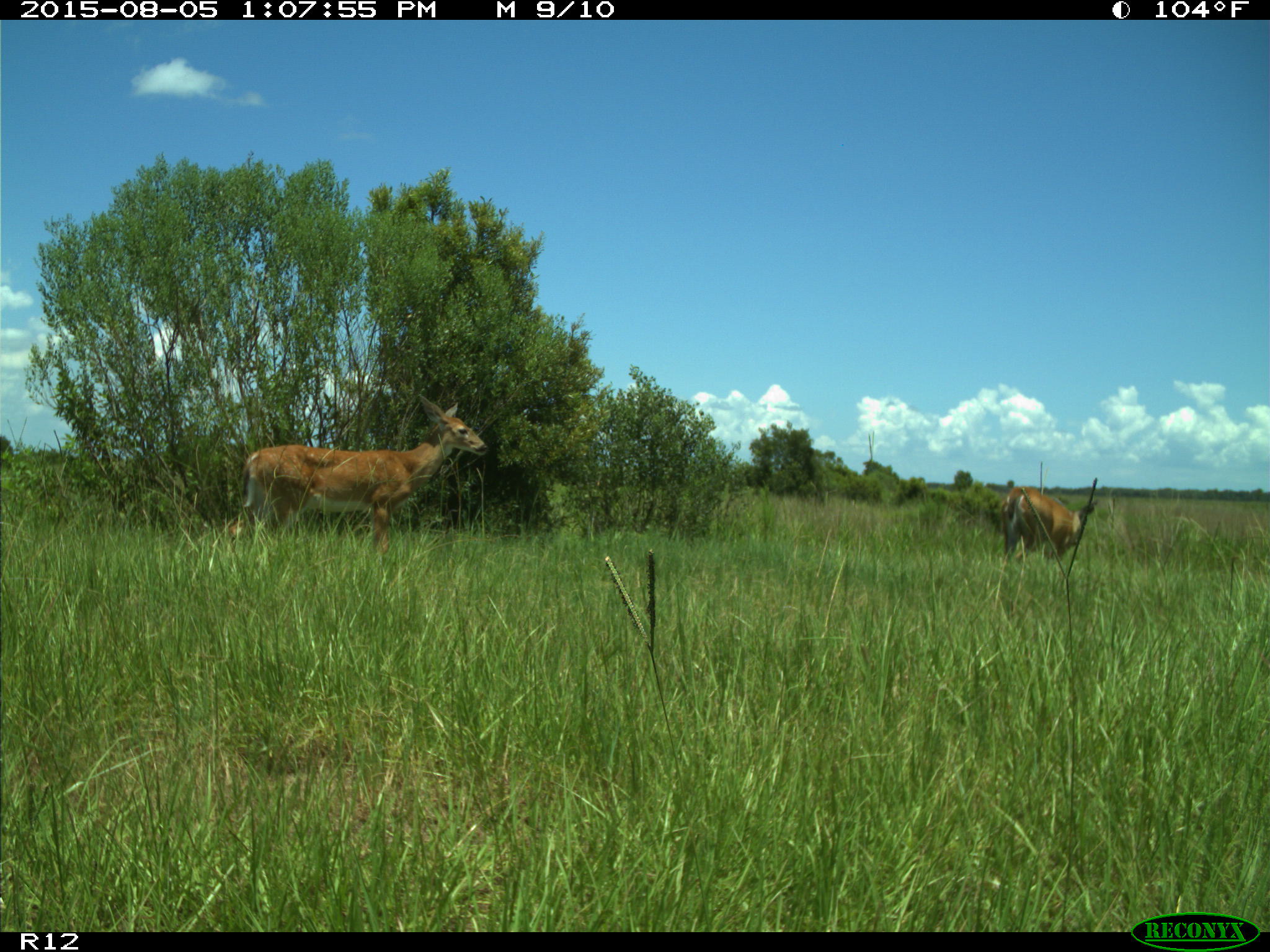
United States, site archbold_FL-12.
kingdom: Animalia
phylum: Chordata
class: Mammalia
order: Artiodactyla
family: Cervidae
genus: Odocoileus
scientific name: Odocoileus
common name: deer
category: unidentified deer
Unidentified deer (deer) (Odocoileus).